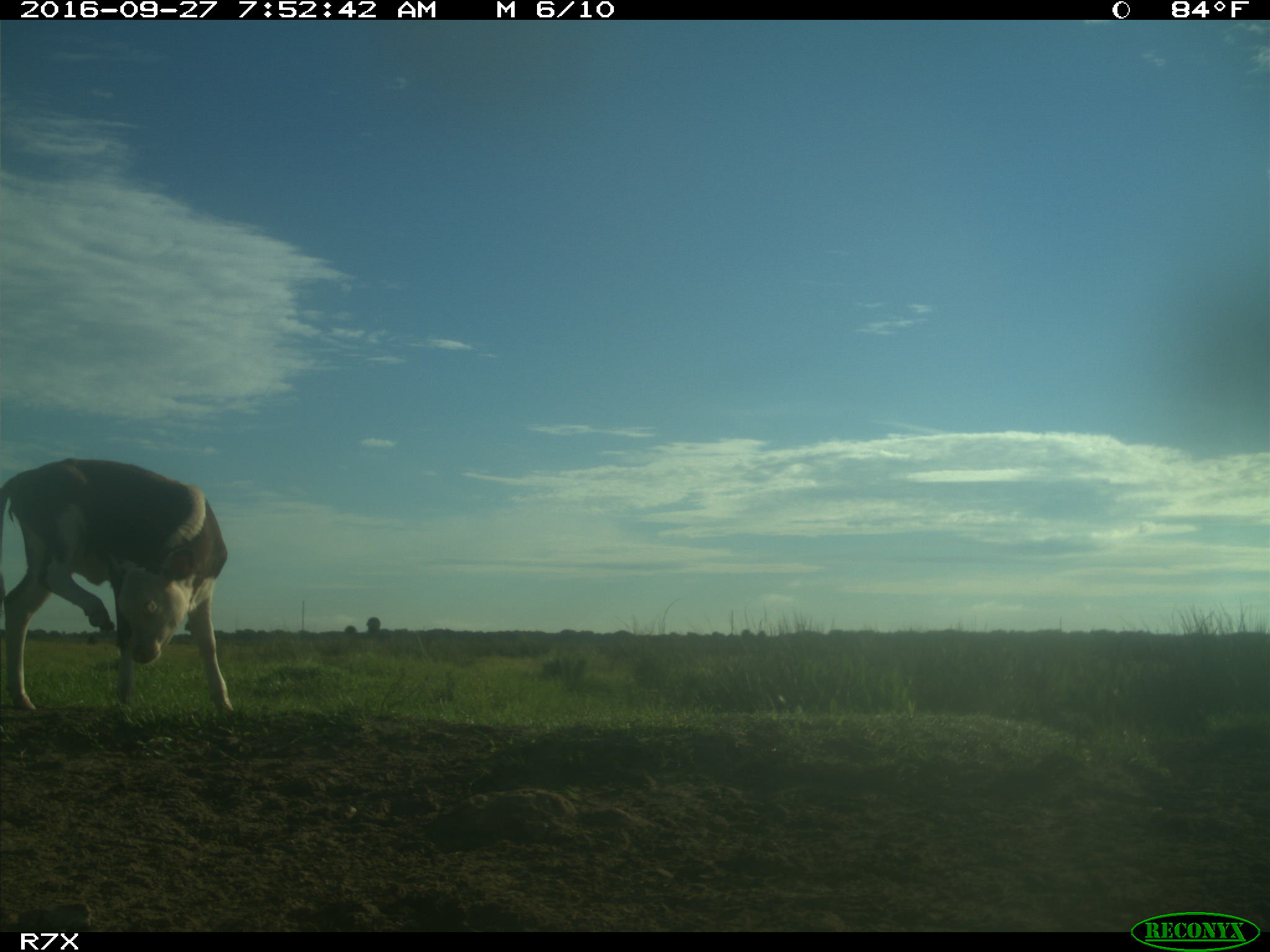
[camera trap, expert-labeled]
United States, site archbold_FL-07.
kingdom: Animalia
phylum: Chordata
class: Mammalia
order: Artiodactyla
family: Bovidae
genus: Bos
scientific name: Bos taurus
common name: domestic cow